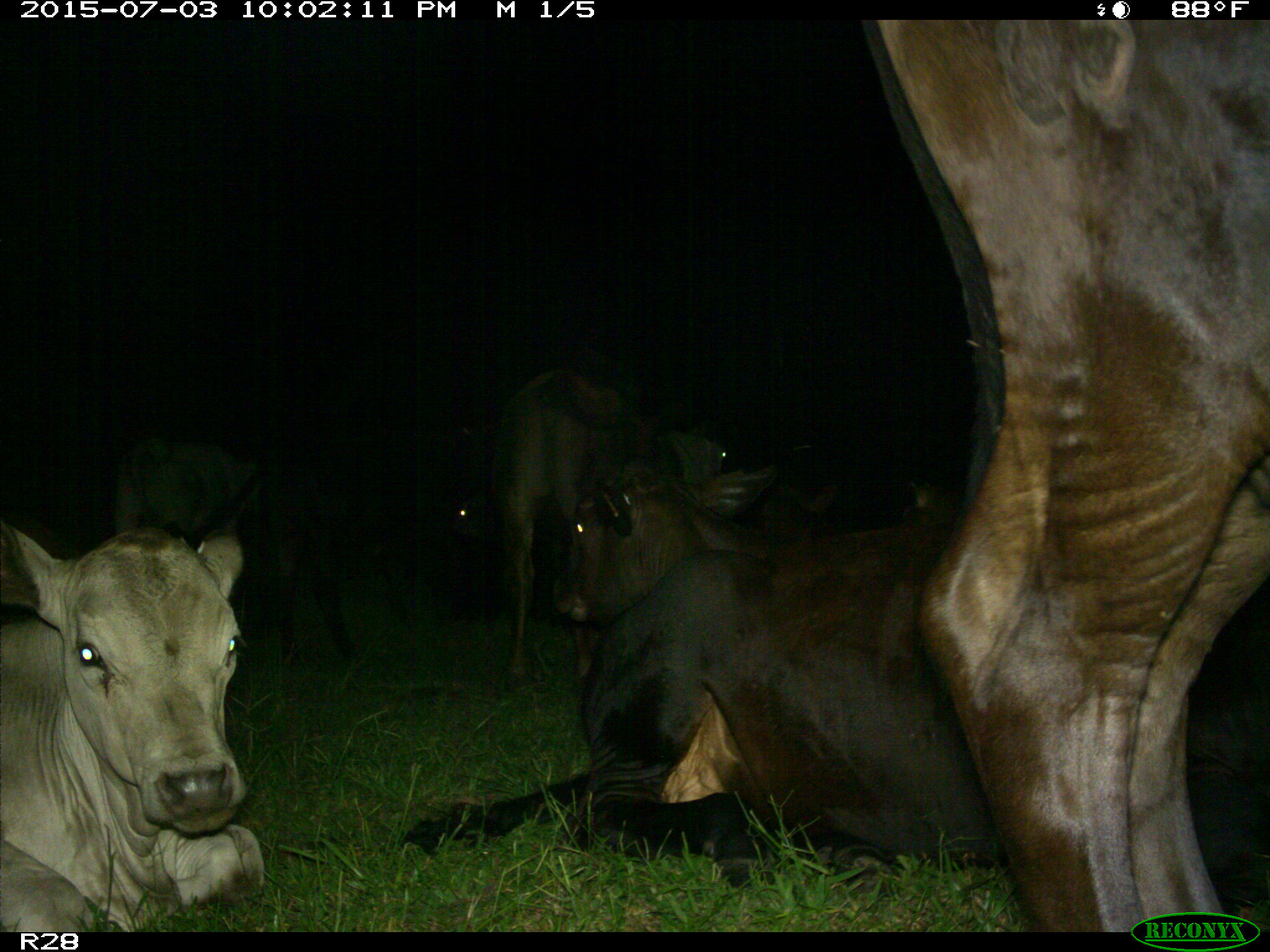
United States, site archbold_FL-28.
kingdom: Animalia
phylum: Chordata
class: Mammalia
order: Artiodactyla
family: Bovidae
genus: Bos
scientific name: Bos taurus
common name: domestic cow